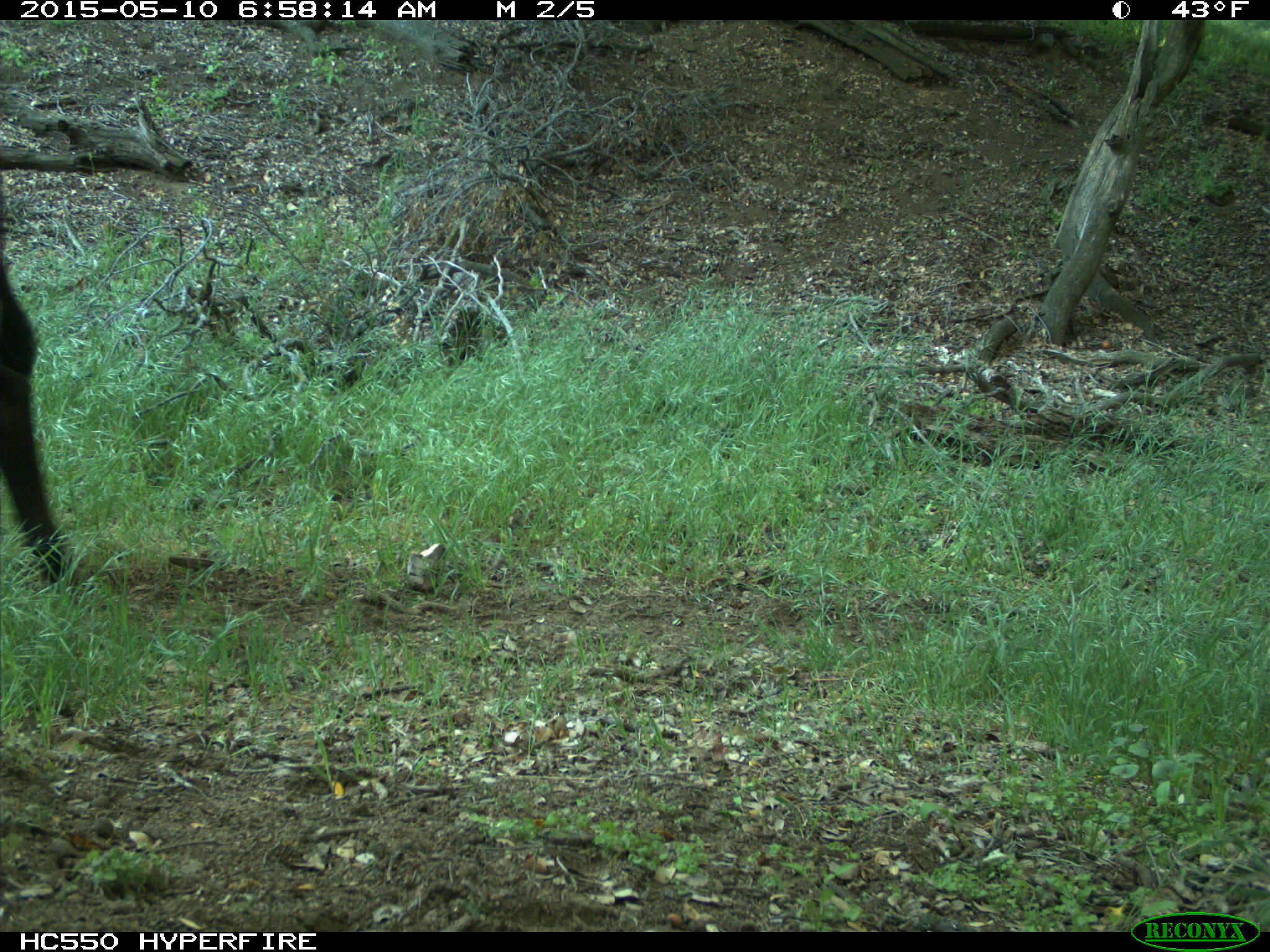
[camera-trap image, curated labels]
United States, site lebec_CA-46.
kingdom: Animalia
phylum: Chordata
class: Mammalia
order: Artiodactyla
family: Bovidae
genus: Bos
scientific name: Bos taurus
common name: domestic cow